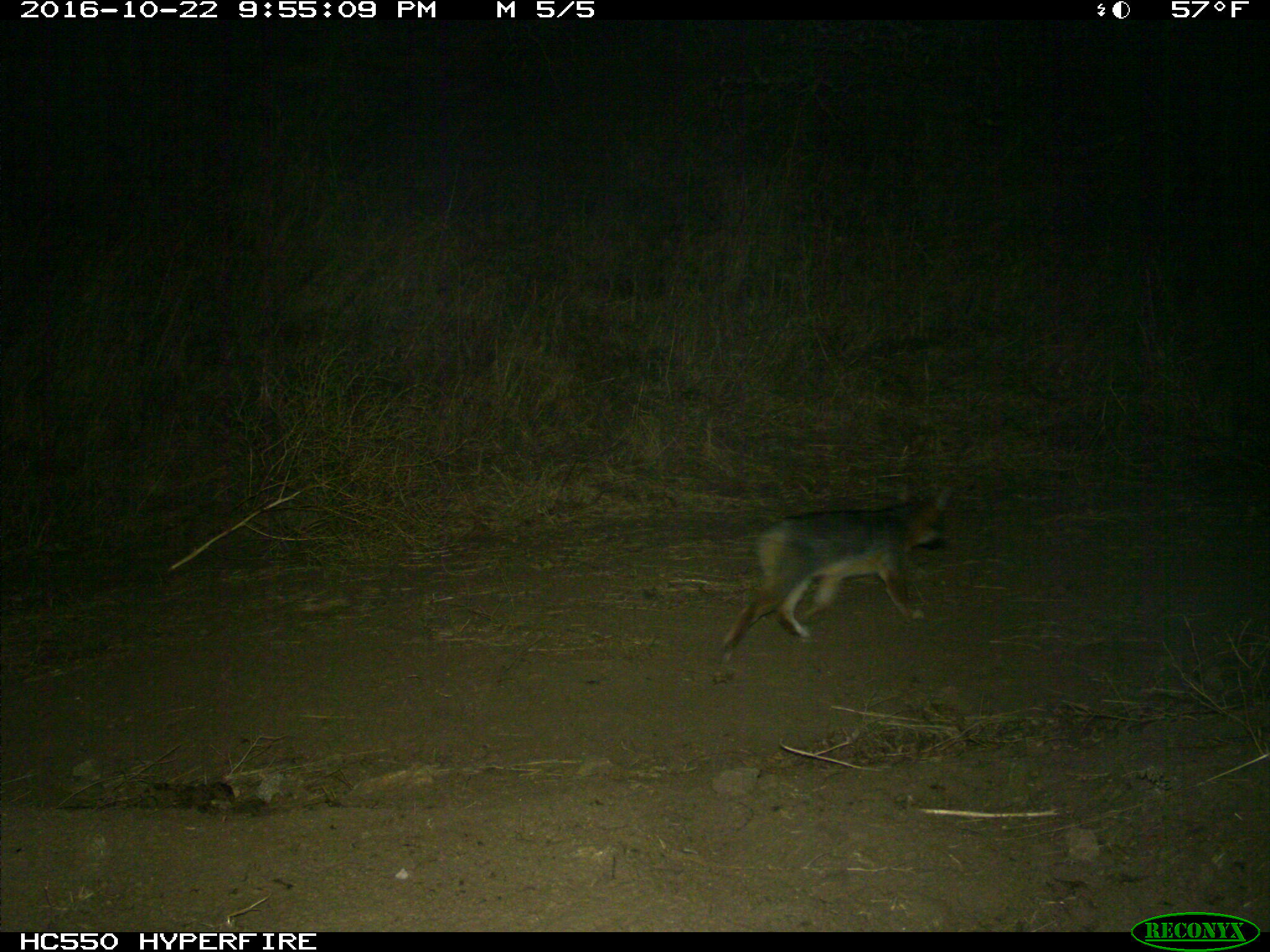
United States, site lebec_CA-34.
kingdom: Animalia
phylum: Chordata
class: Mammalia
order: Carnivora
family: Canidae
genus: Urocyon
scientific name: Urocyon cinereoargenteus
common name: gray fox